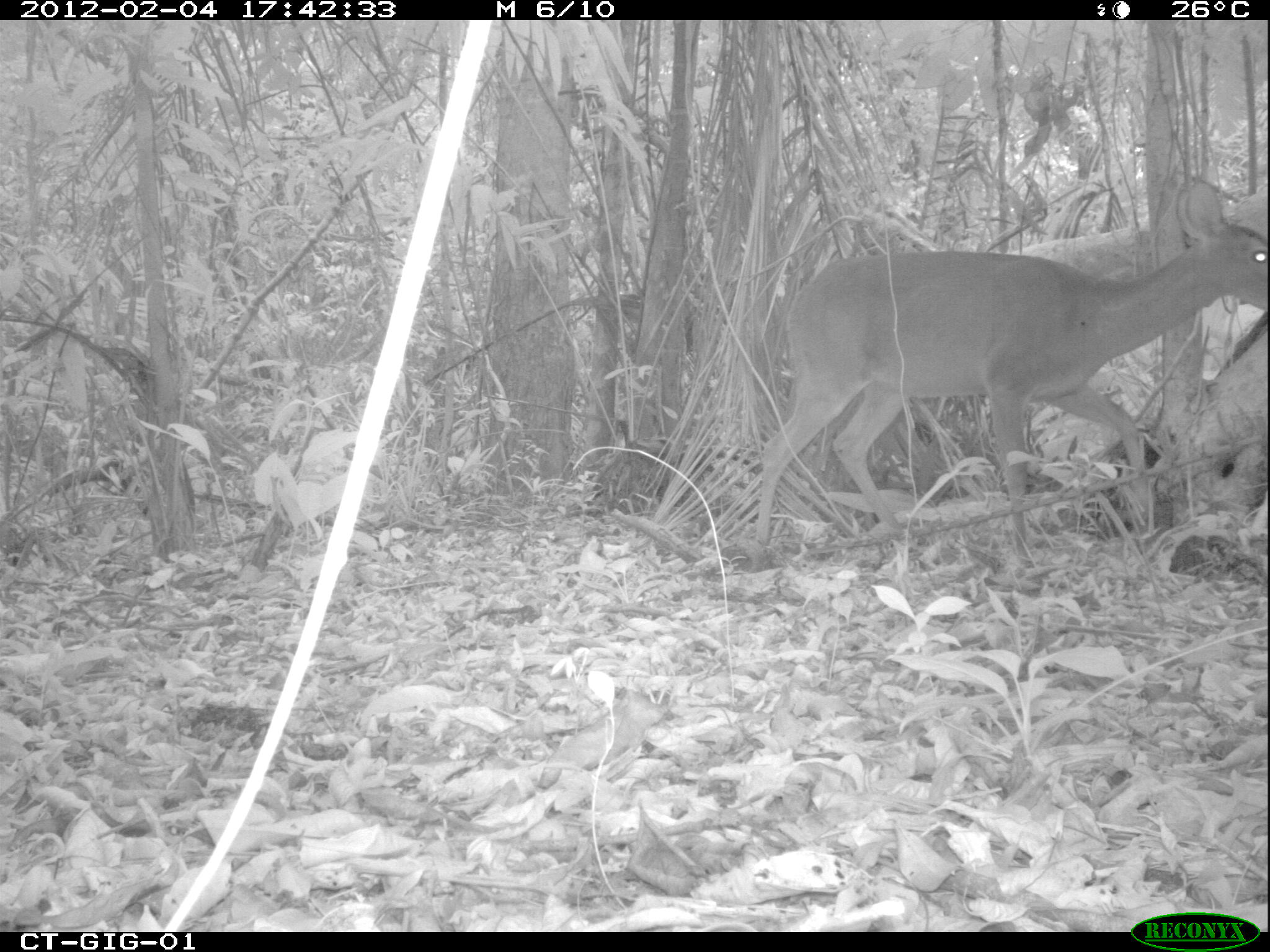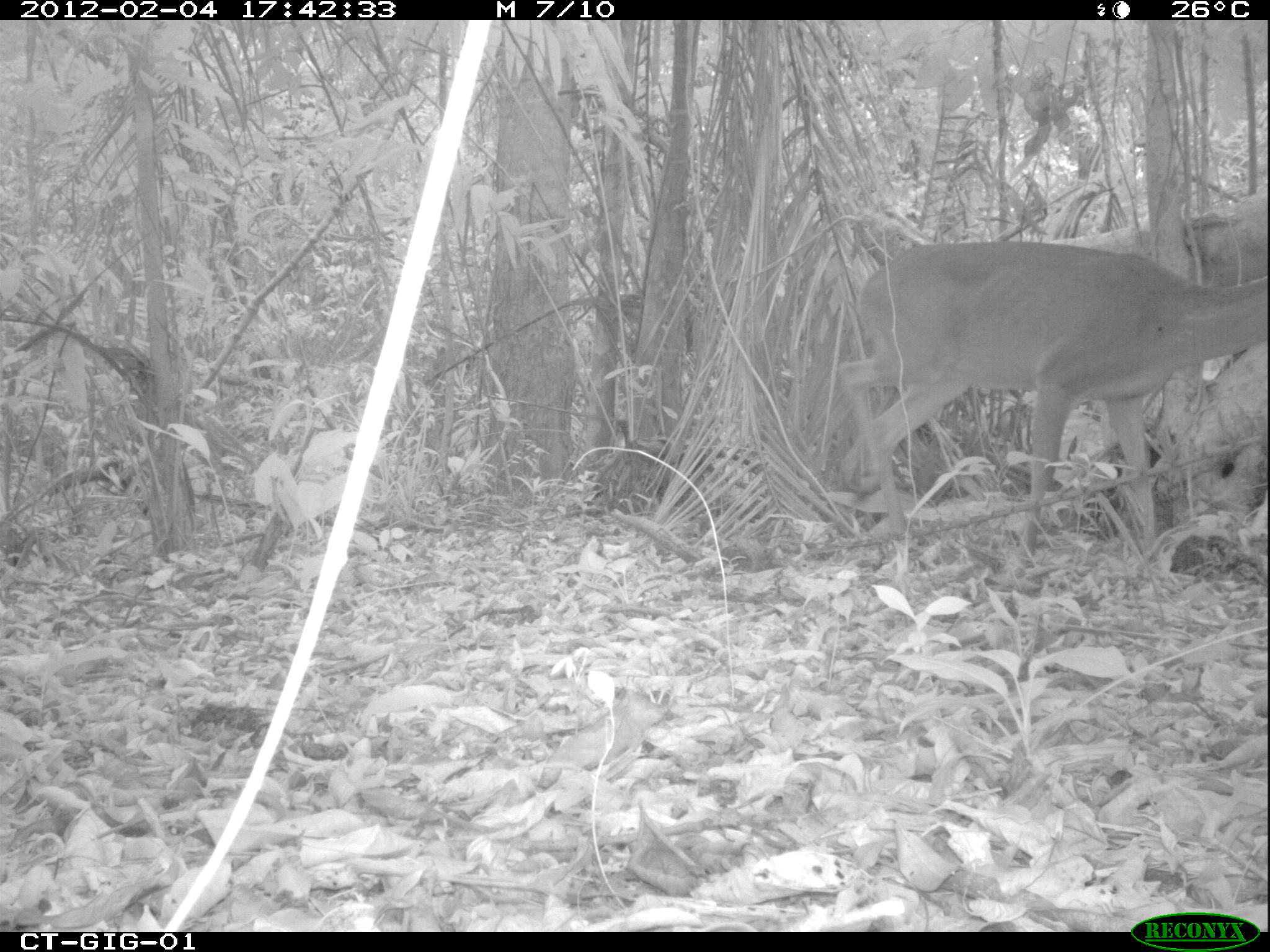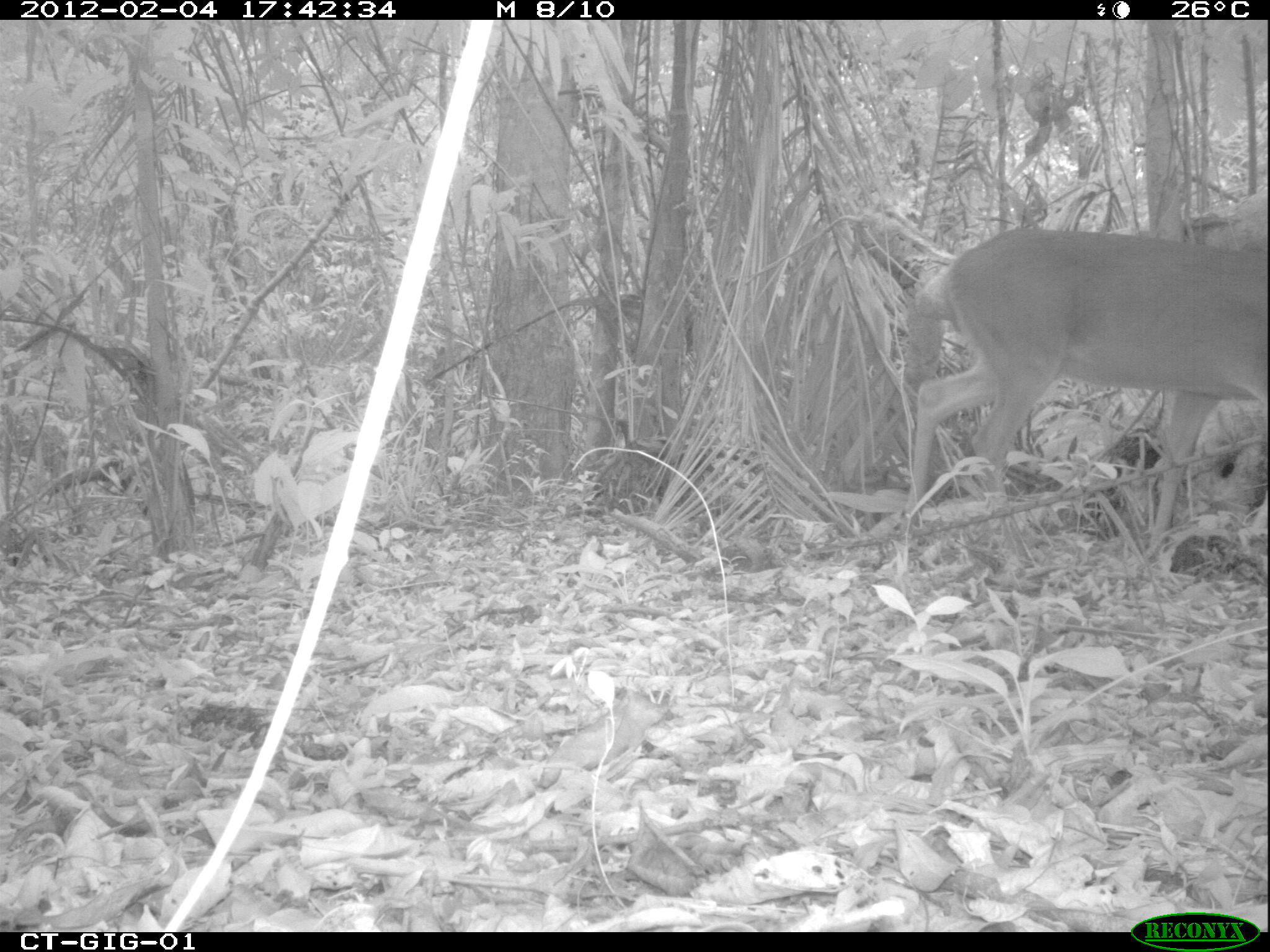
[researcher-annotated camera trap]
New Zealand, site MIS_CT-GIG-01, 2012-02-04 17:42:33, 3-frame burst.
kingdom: Animalia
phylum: Chordata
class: Mammalia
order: Artiodactyla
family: Cervidae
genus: Odocoileus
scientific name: Odocoileus virginianus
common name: white-tailed deer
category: white tailed deer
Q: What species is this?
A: White tailed deer (white-tailed deer) (Odocoileus virginianus).